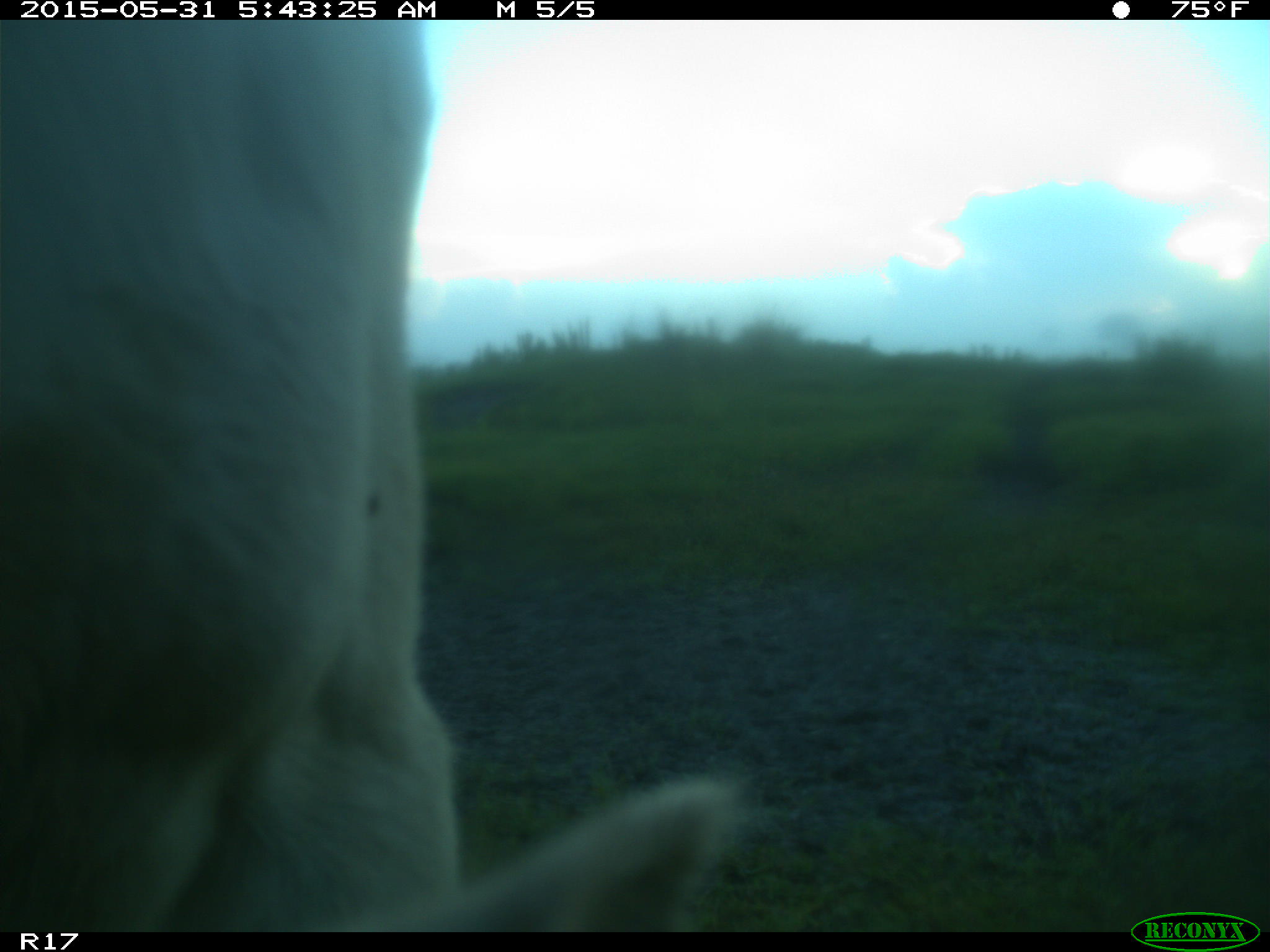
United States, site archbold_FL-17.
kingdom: Animalia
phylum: Chordata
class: Mammalia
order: Artiodactyla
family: Bovidae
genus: Bos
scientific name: Bos taurus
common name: domestic cow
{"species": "Bos taurus (domestic cow)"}